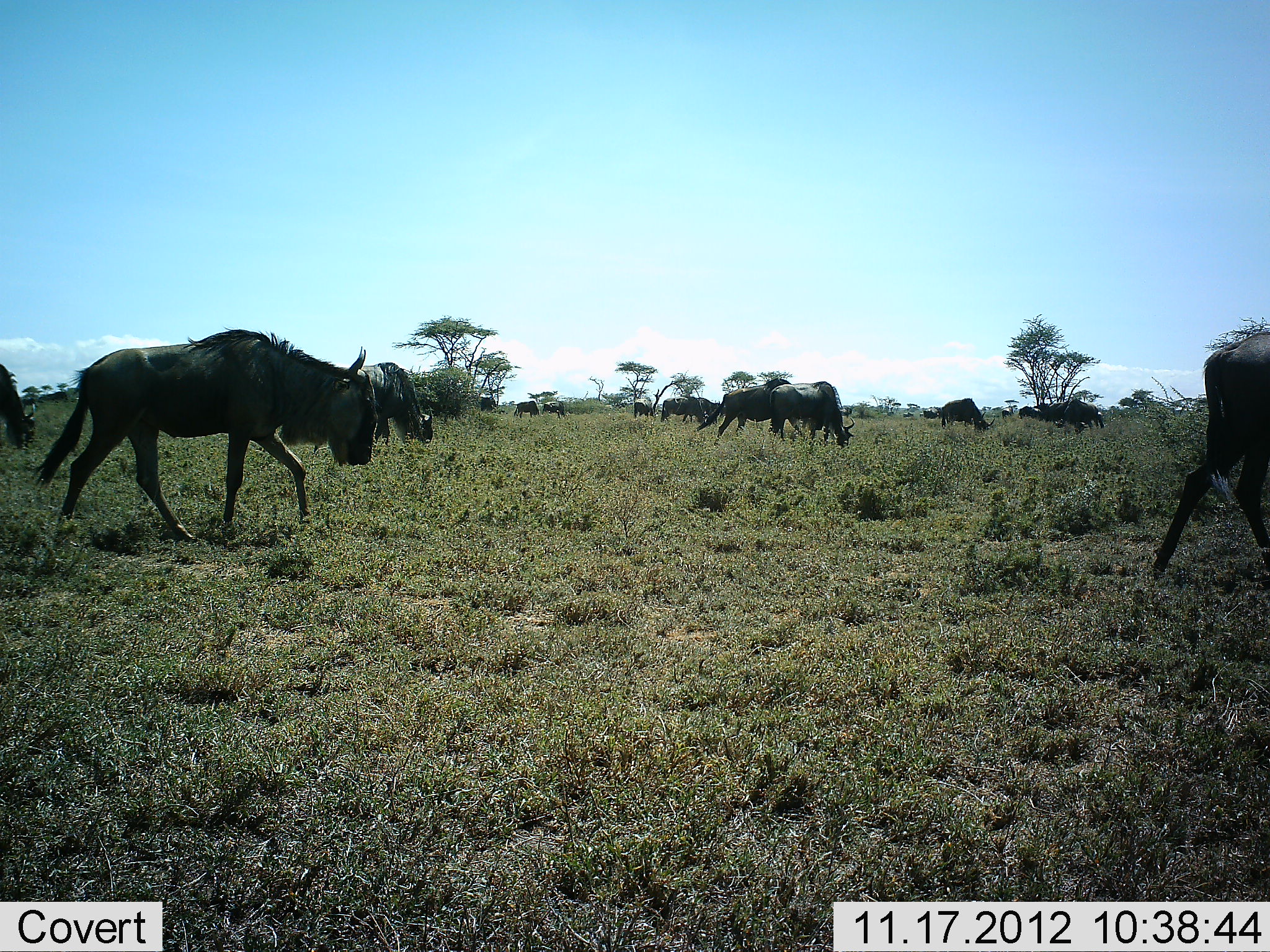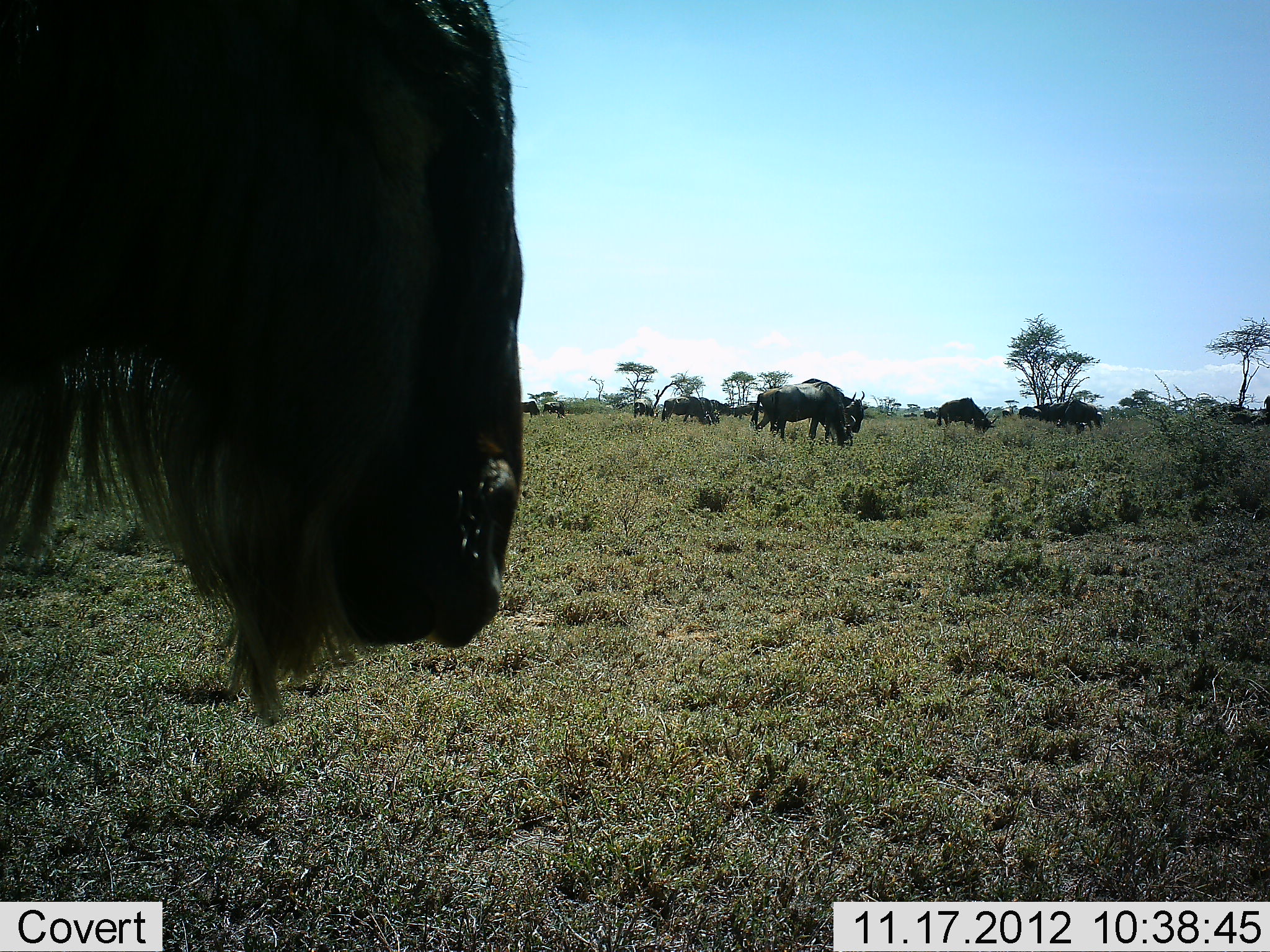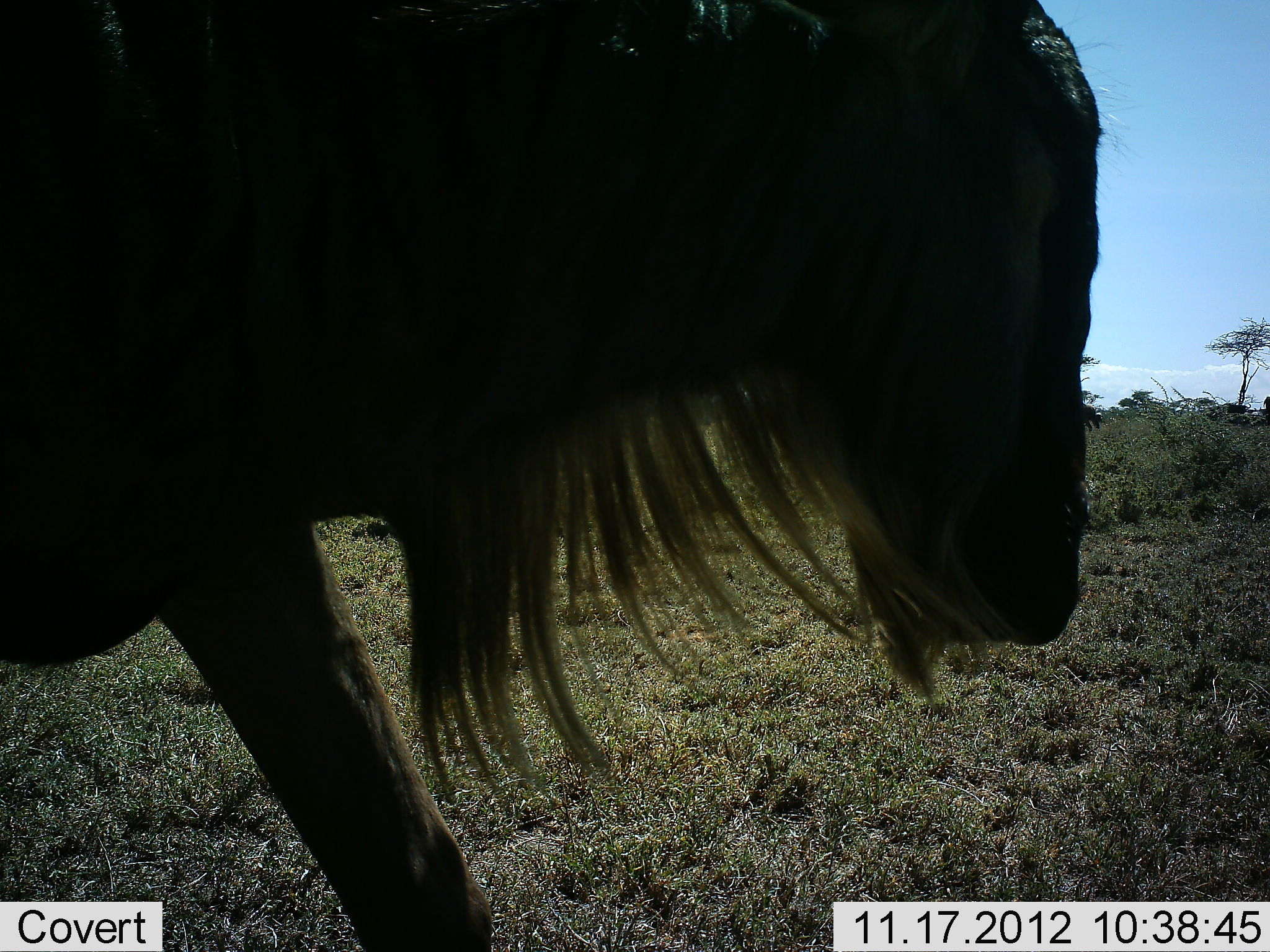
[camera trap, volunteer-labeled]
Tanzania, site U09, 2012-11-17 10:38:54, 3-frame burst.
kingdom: Animalia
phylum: Chordata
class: Mammalia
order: Artiodactyla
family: Bovidae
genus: Connochaetes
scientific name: Connochaetes taurinus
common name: blue wildebeest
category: wildebeest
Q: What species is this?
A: Wildebeest (blue wildebeest) (Connochaetes taurinus).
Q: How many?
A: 11-50.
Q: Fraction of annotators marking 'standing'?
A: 40%.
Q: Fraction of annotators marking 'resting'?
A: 0%.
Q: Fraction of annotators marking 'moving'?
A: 80%.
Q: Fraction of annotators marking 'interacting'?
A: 0%.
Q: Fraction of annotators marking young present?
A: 0%.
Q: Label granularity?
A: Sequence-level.